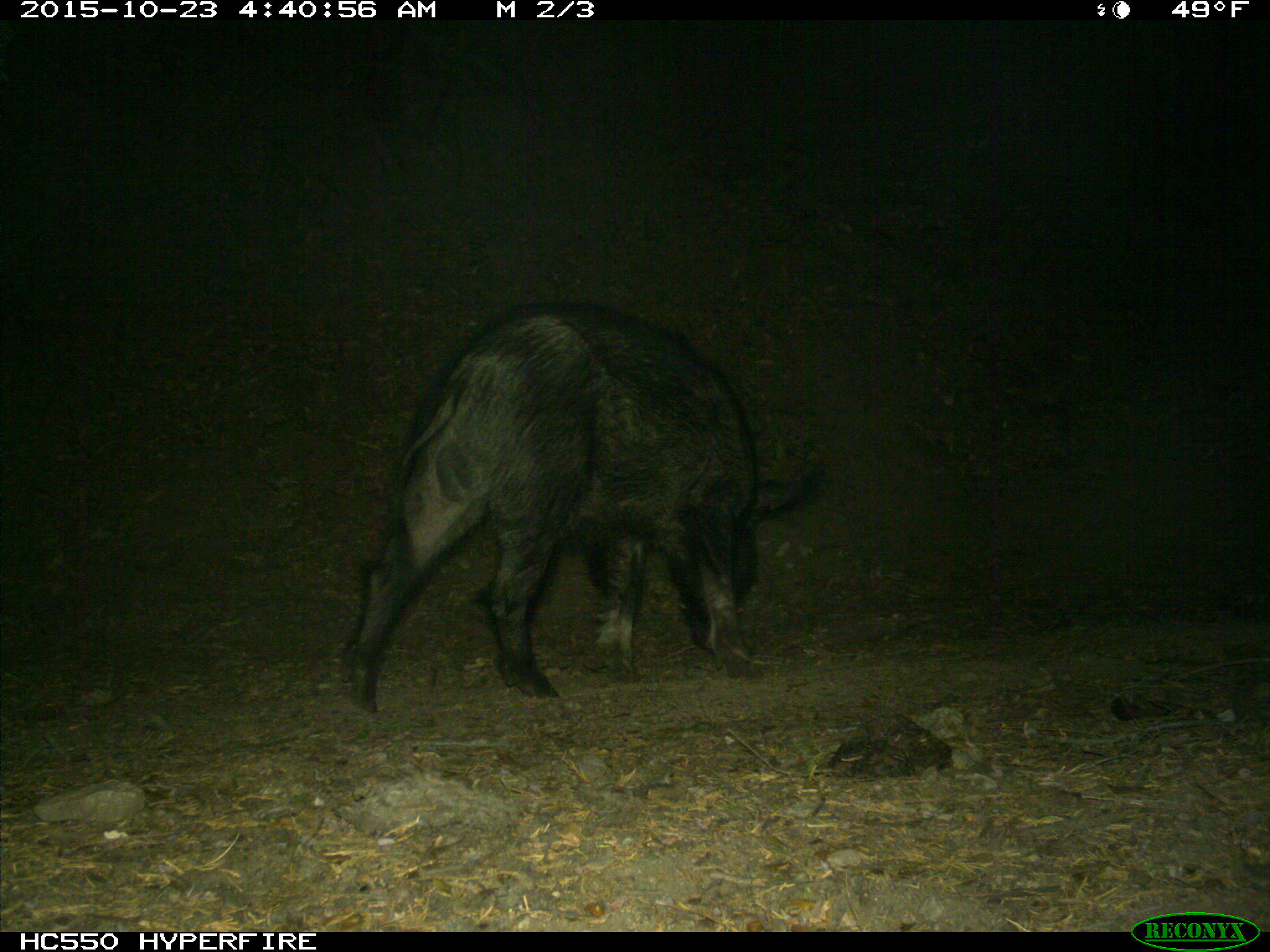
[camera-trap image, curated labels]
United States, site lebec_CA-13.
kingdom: Animalia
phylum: Chordata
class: Mammalia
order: Artiodactyla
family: Suidae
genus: Sus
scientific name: Sus scrofa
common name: wild boar